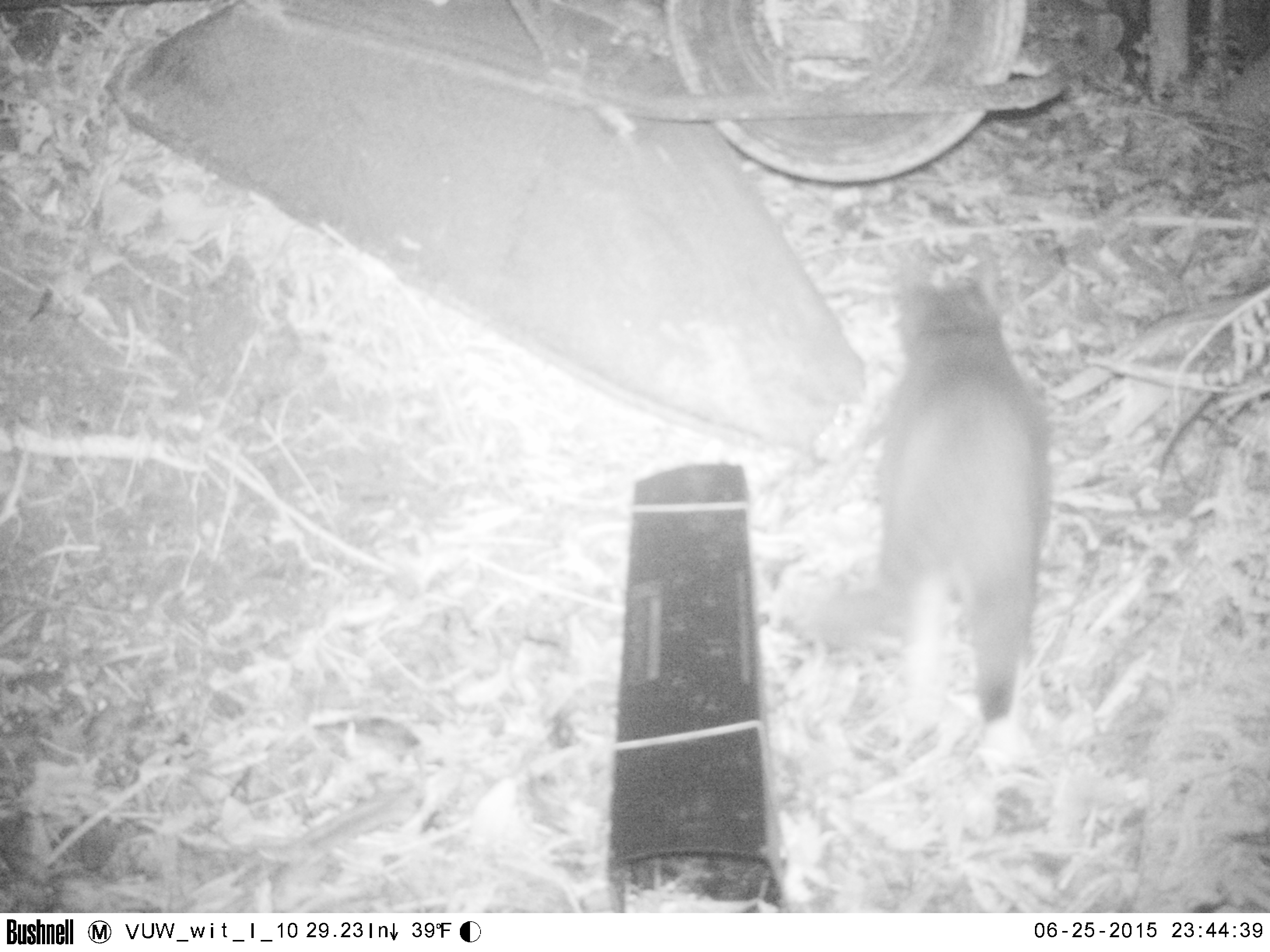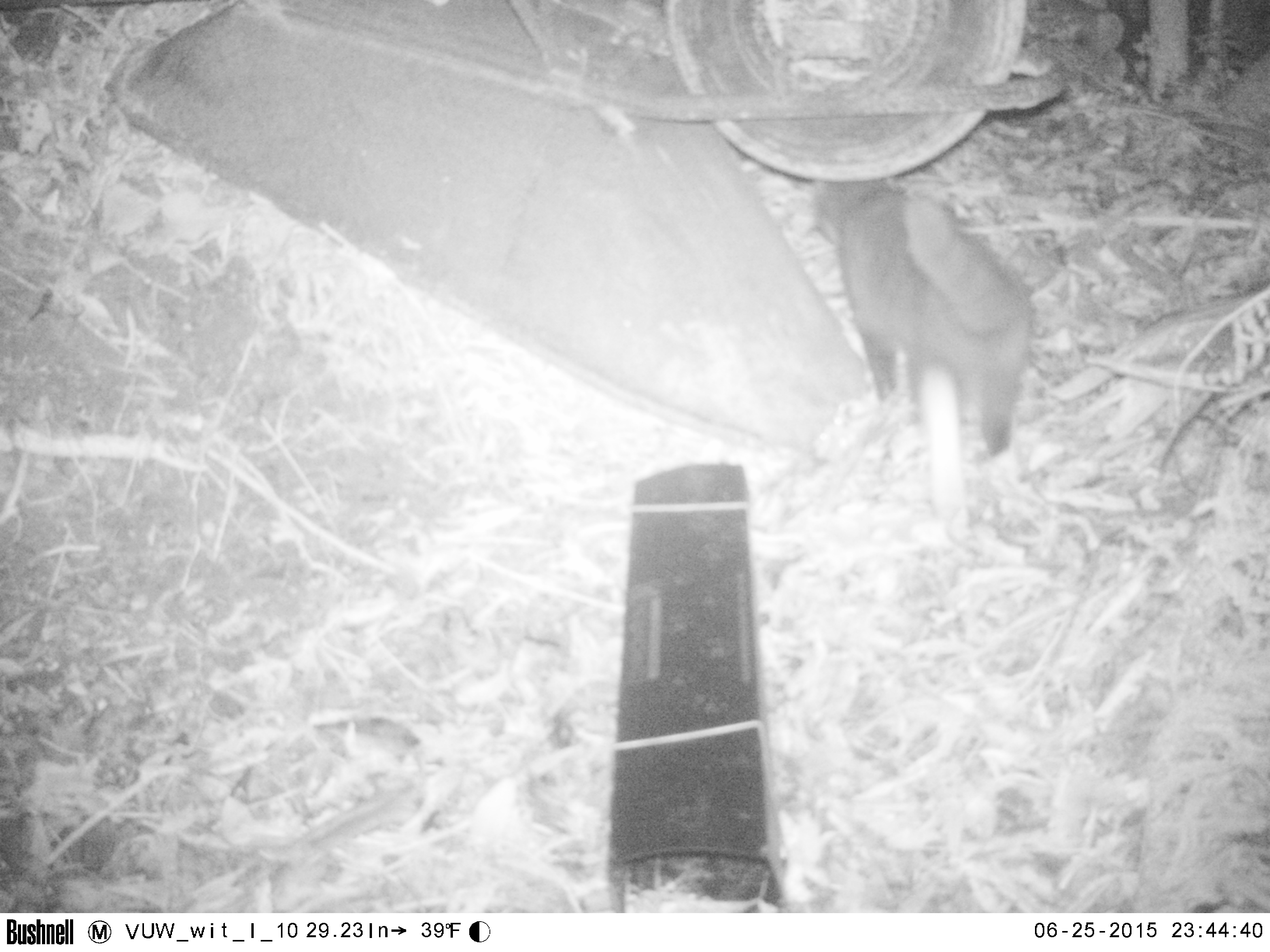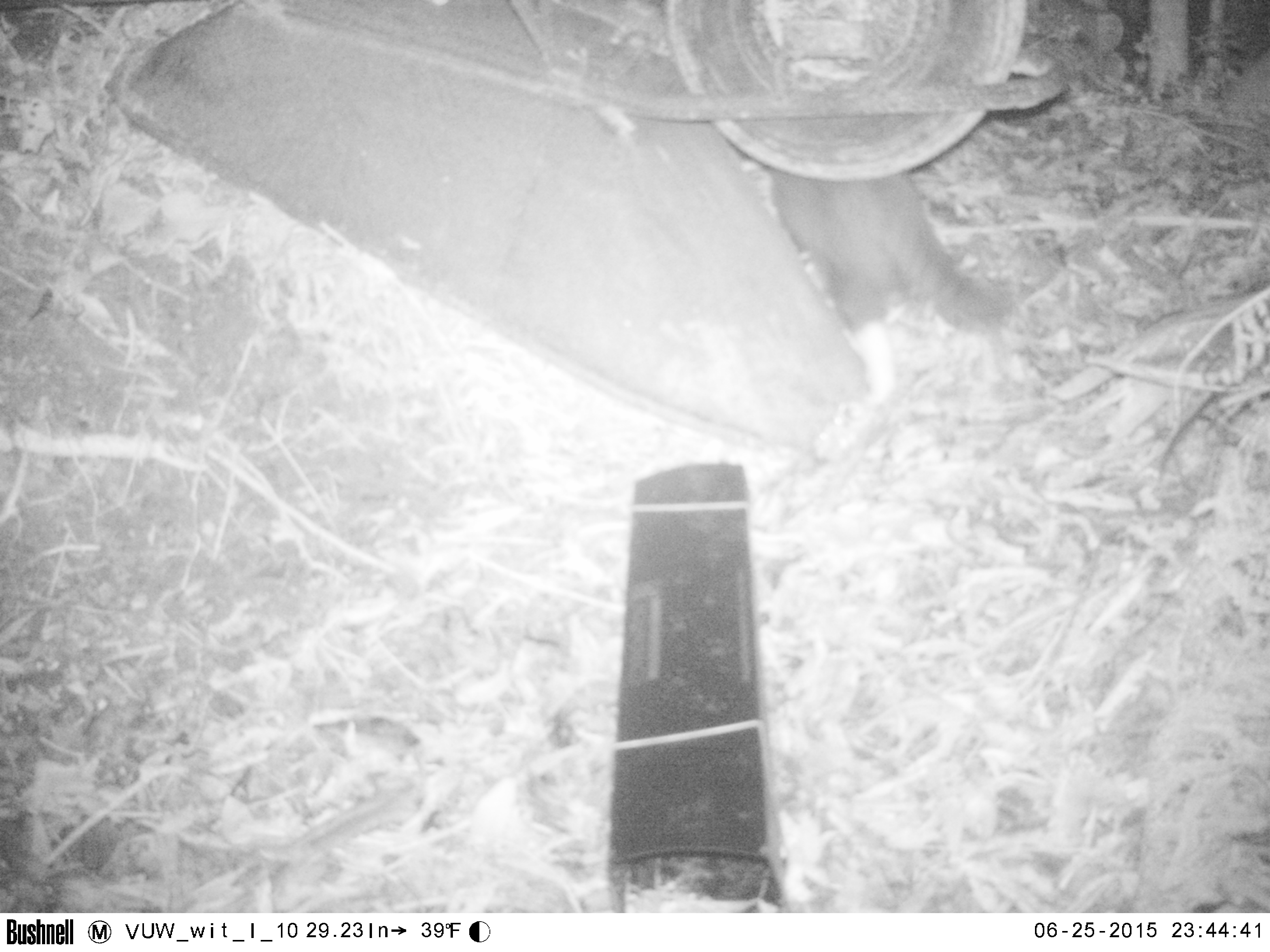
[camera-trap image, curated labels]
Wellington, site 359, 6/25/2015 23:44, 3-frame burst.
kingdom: Animalia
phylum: Chordata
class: Mammalia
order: Carnivora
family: Felidae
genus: Felis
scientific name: Felis catus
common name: cat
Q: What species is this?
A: Cat (Felis catus).